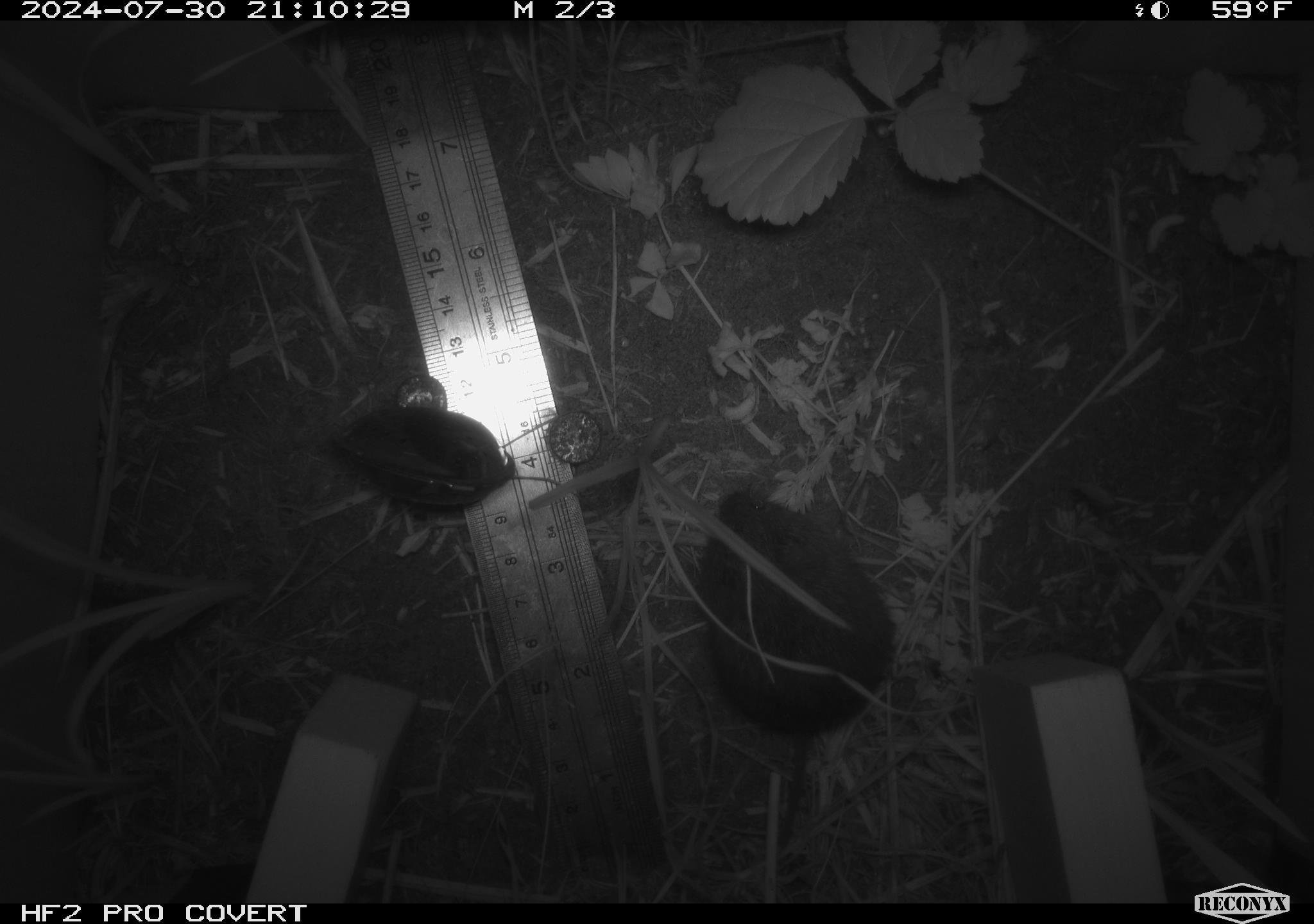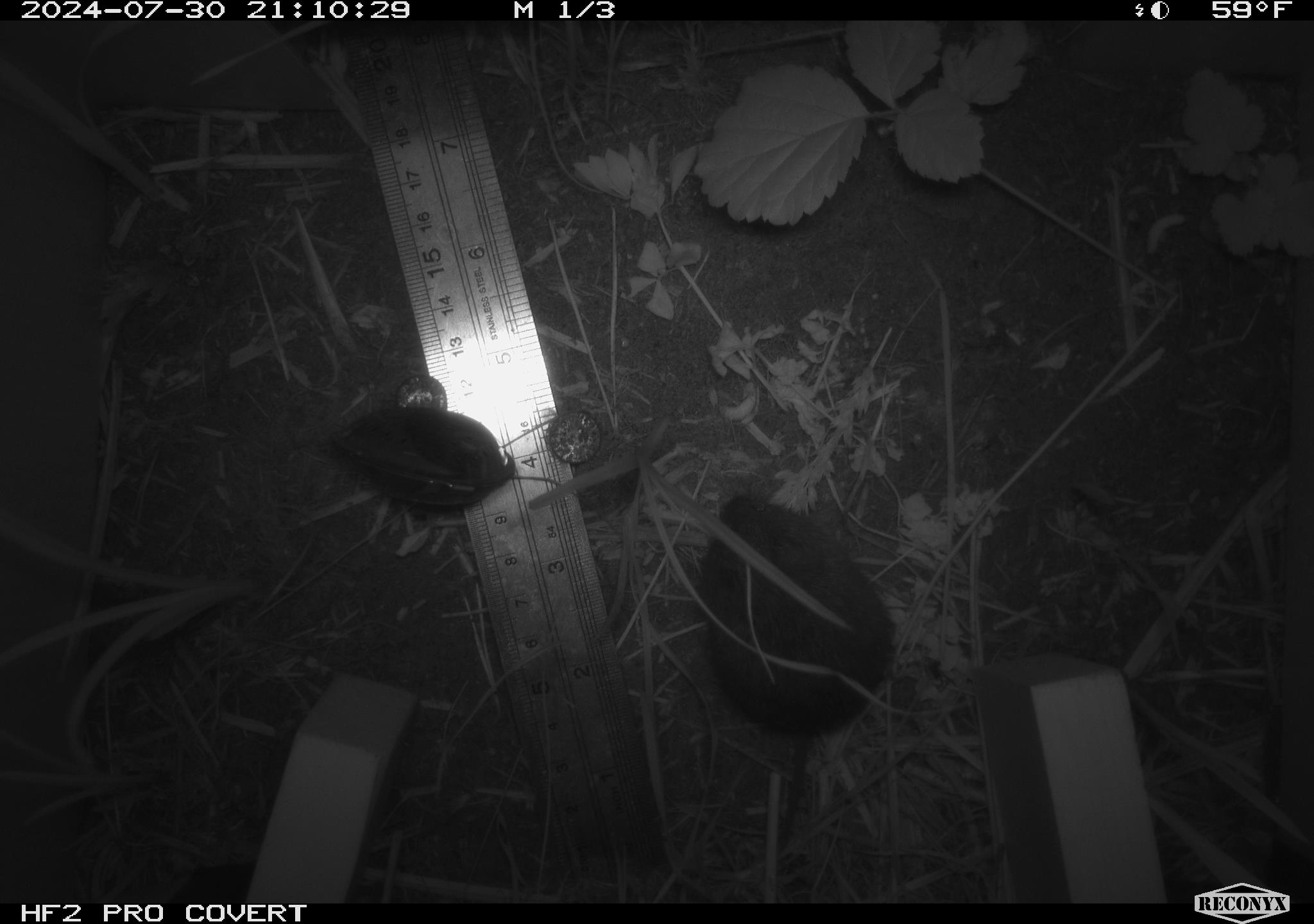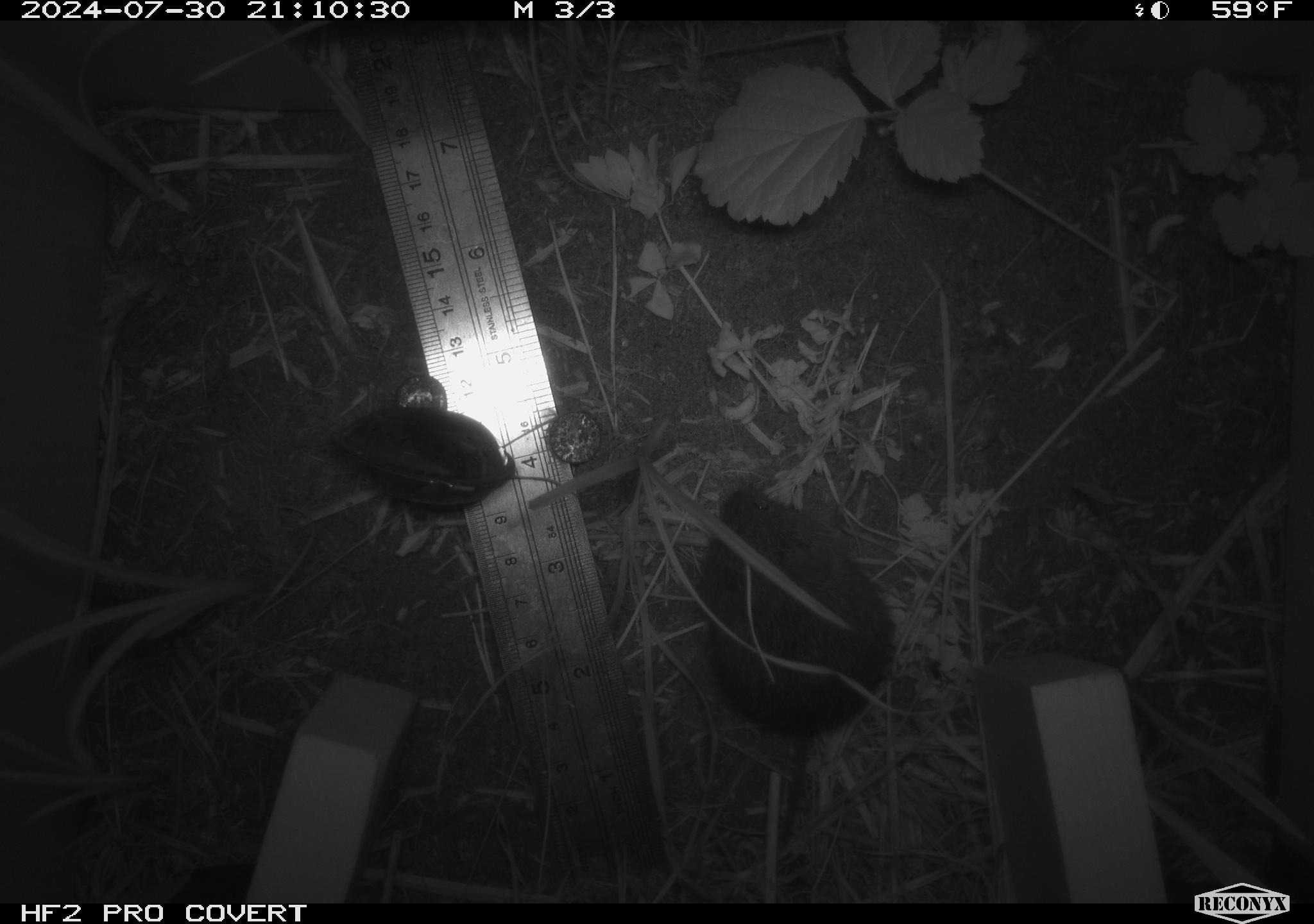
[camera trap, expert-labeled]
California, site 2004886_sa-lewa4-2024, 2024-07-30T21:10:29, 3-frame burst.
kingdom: Animalia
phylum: Chordata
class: Mammalia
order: Rodentia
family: Cricetidae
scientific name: Cricetidae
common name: hamsters, voles, lemmings, and allies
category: cricetidae family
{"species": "cricetidae family (hamsters, voles, lemmings, and allies) (Cricetidae)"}